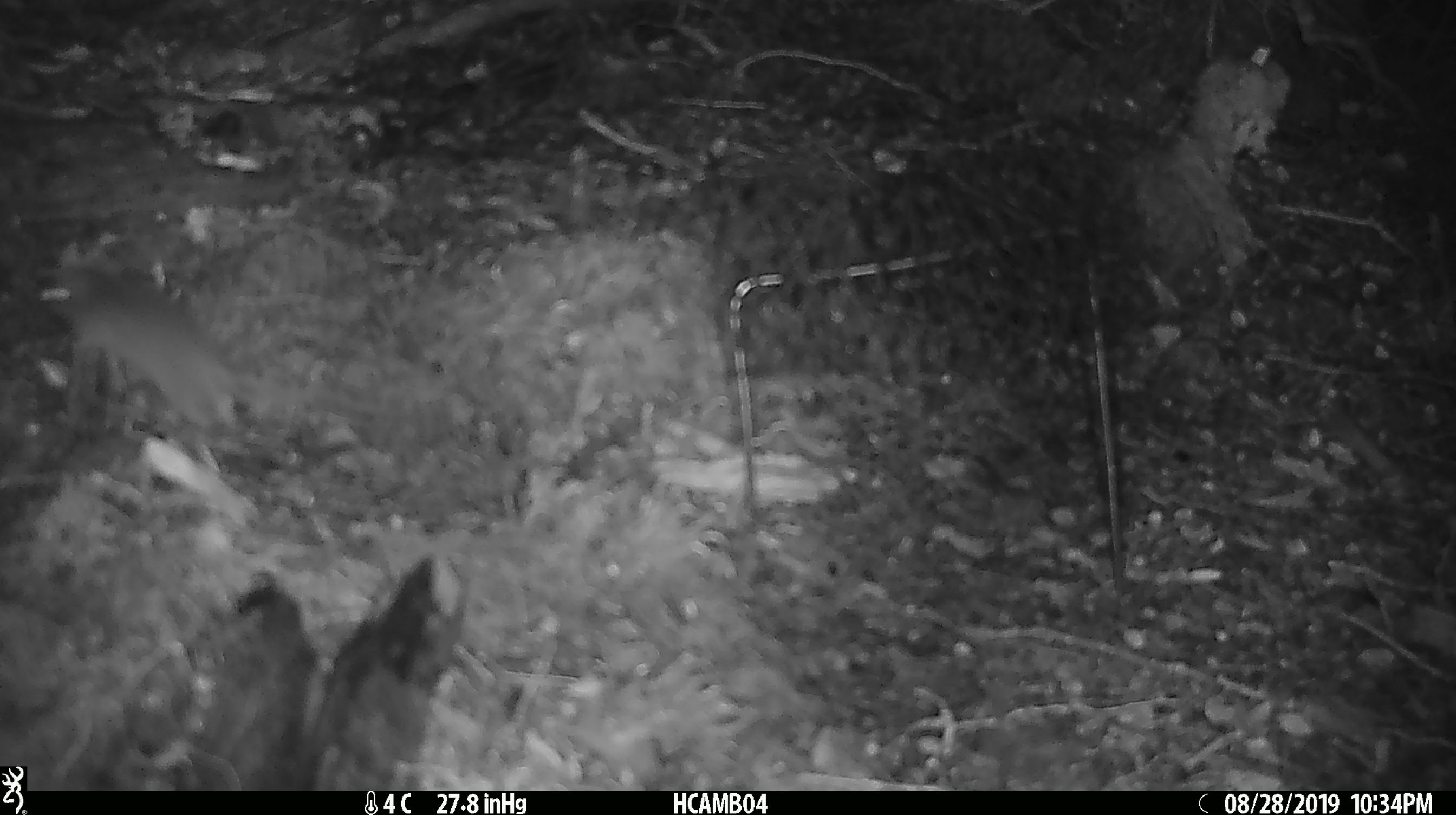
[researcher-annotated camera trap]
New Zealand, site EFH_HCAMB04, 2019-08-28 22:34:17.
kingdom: Animalia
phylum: Chordata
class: Mammalia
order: Rodentia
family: Muridae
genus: Mus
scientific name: Mus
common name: mouse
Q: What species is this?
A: Mouse (Mus).